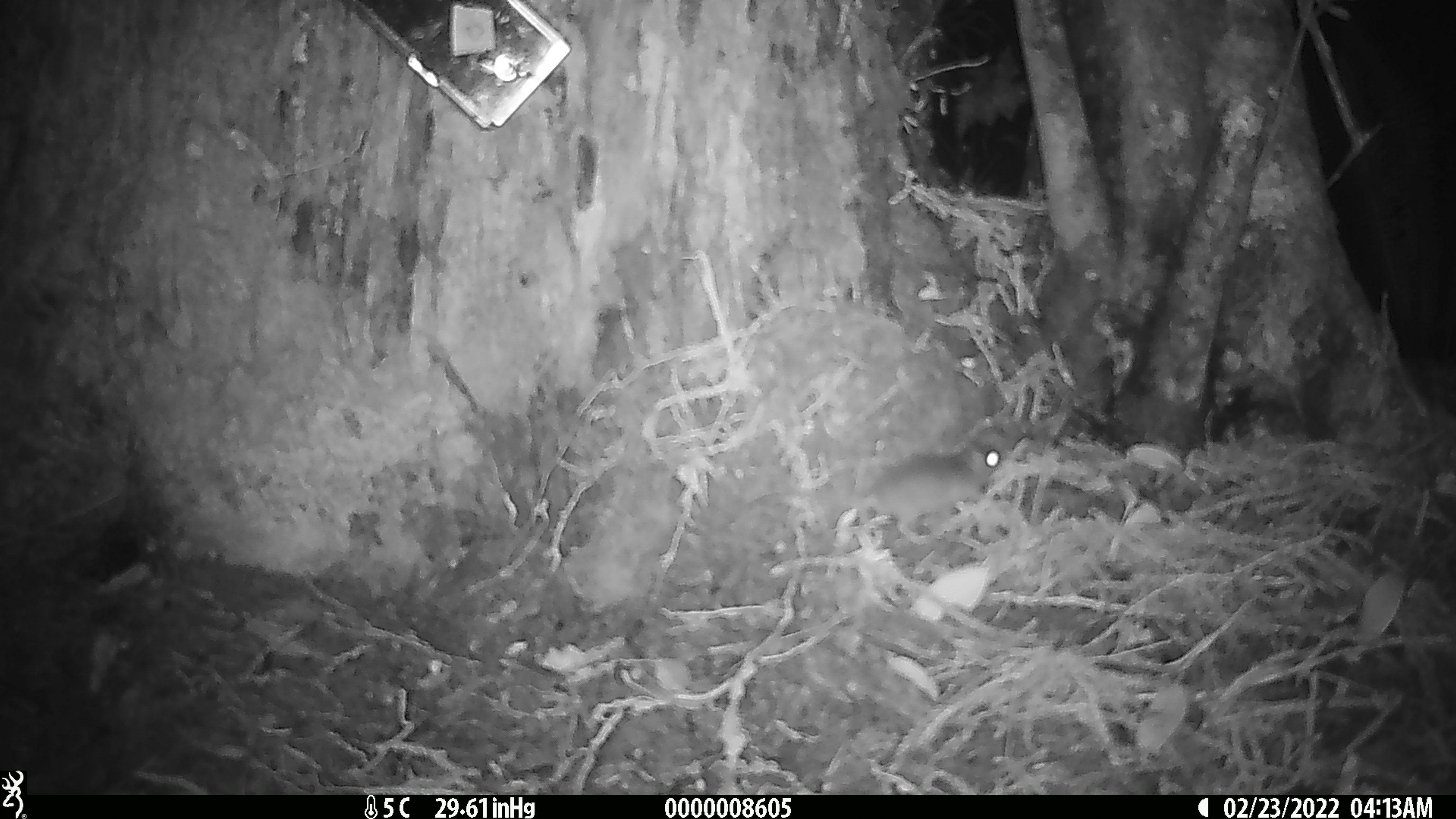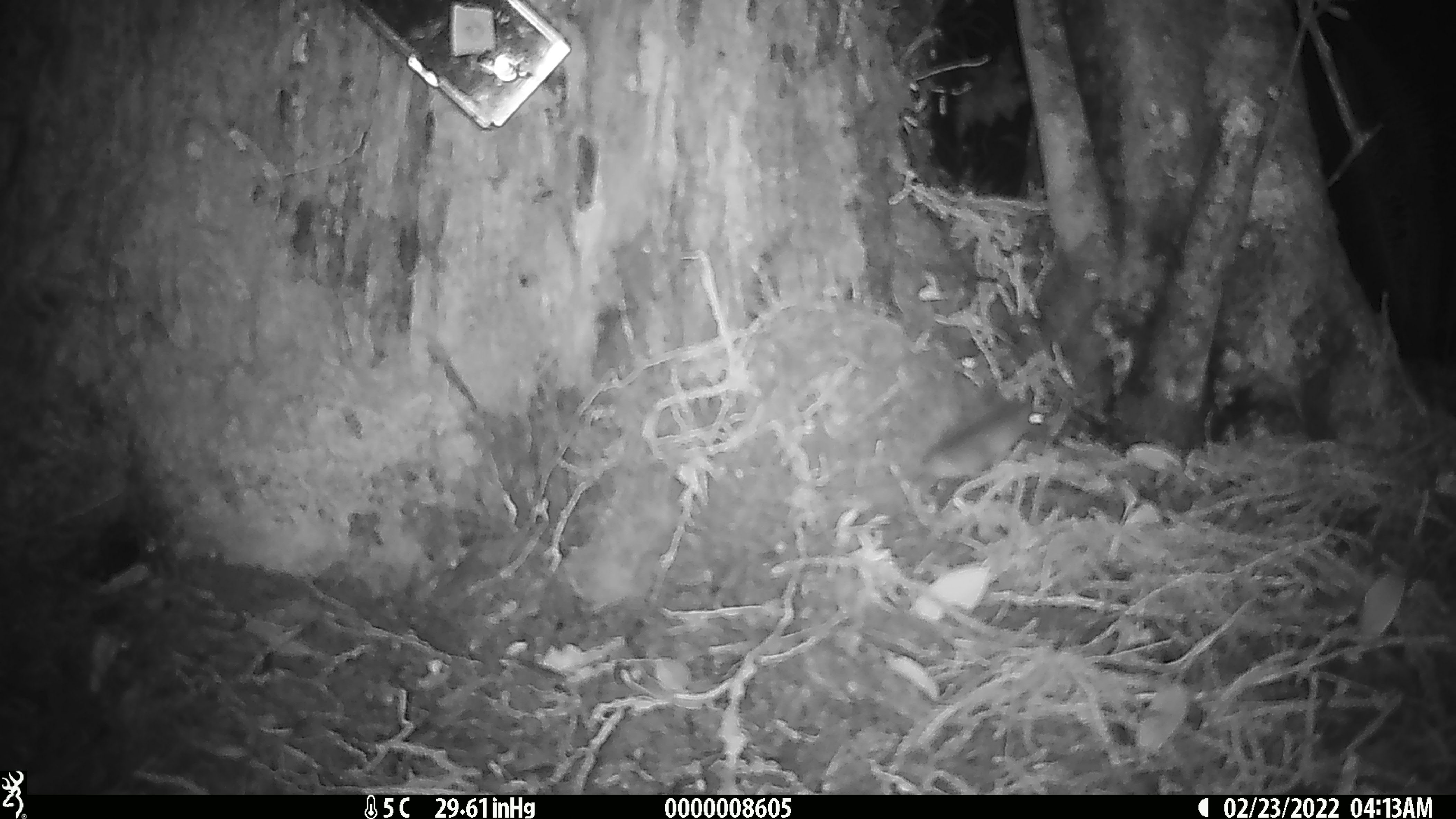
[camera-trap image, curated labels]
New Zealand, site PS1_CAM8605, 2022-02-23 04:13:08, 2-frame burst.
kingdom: Animalia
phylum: Chordata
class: Mammalia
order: Rodentia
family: Muridae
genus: Mus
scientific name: Mus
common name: mouse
Mouse (Mus).